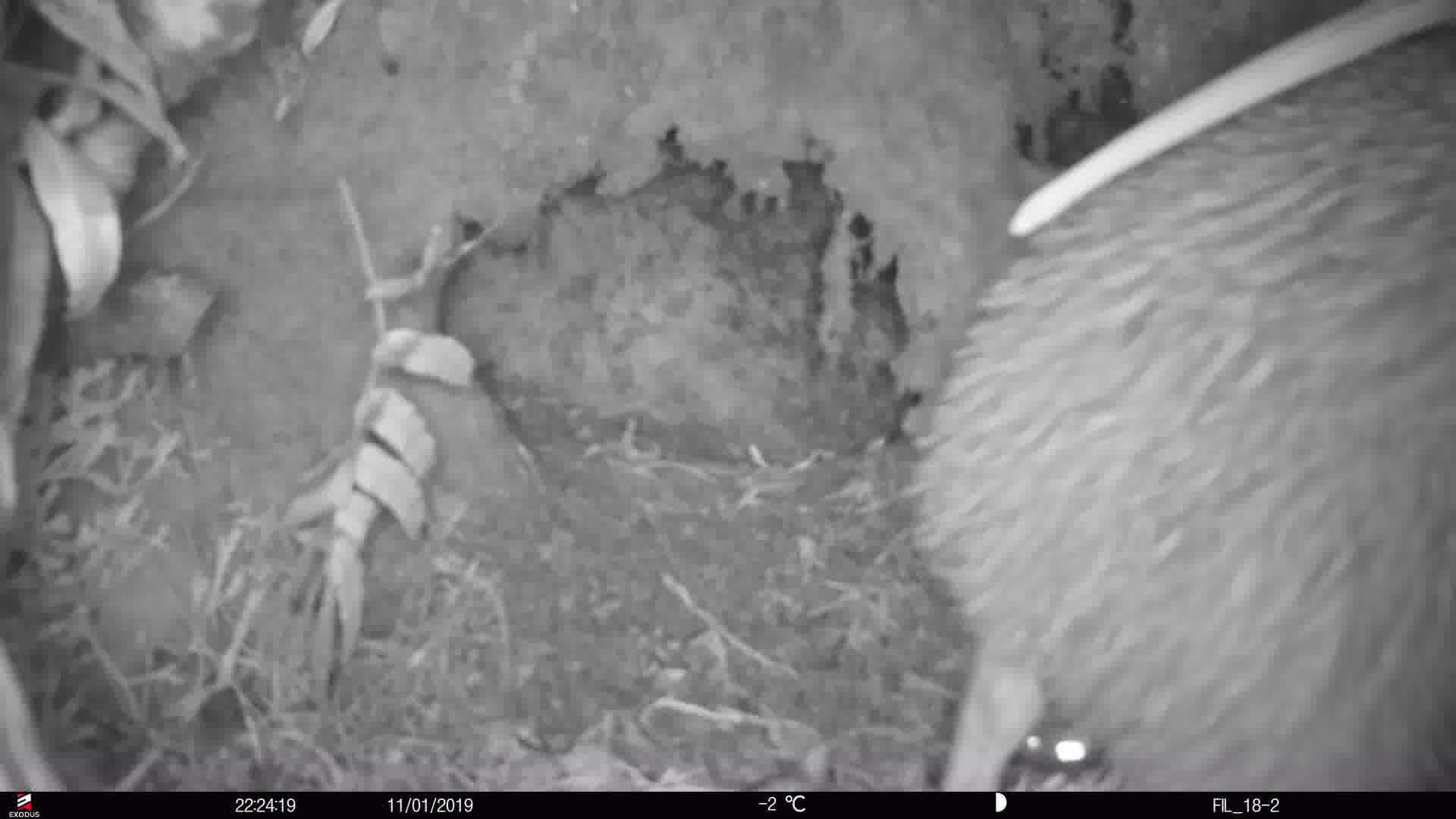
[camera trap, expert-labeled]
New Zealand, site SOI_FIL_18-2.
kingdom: Animalia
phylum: Chordata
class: Aves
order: Apterygiformes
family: Apterygidae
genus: Apteryx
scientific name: Apteryx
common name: kiwi